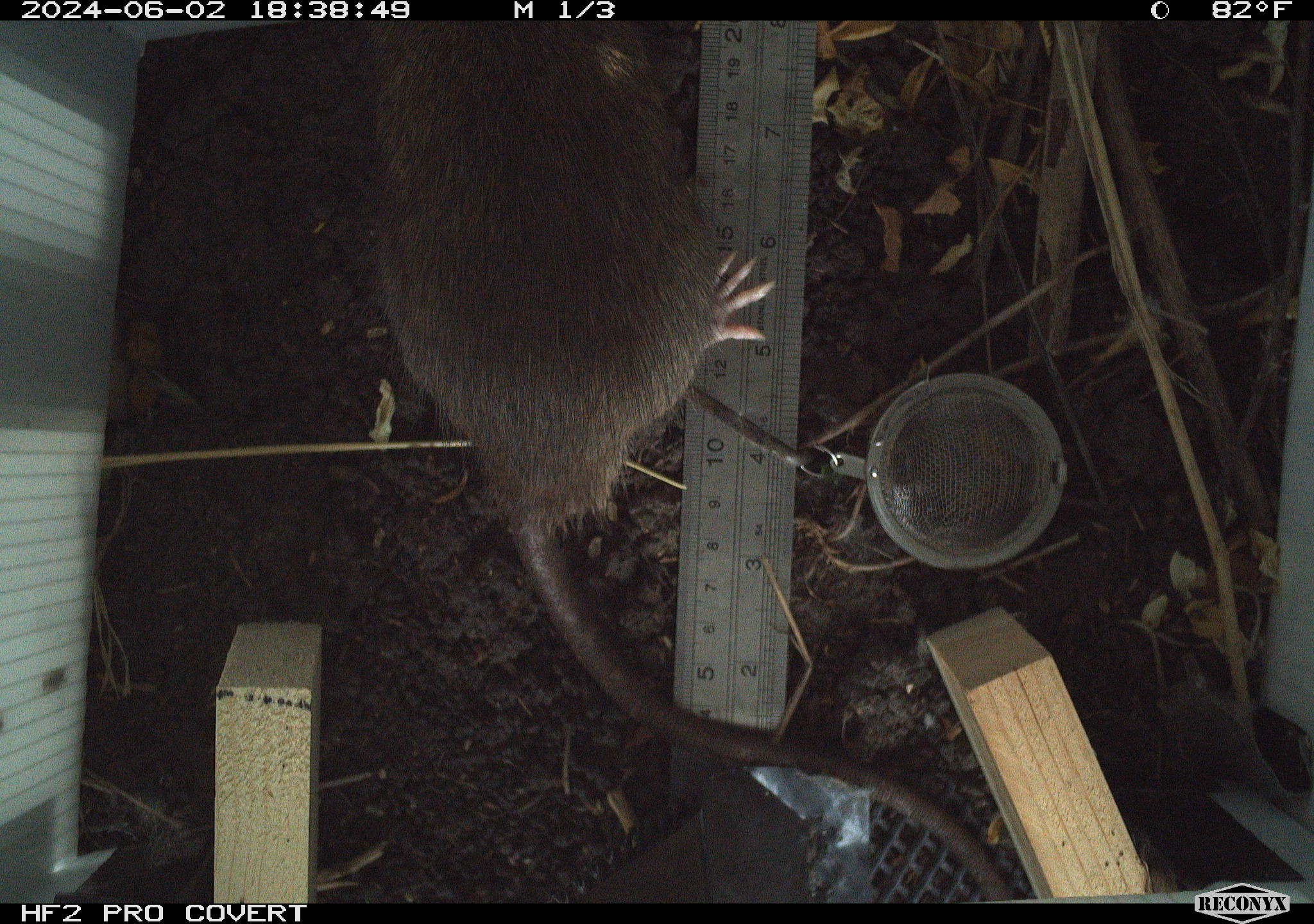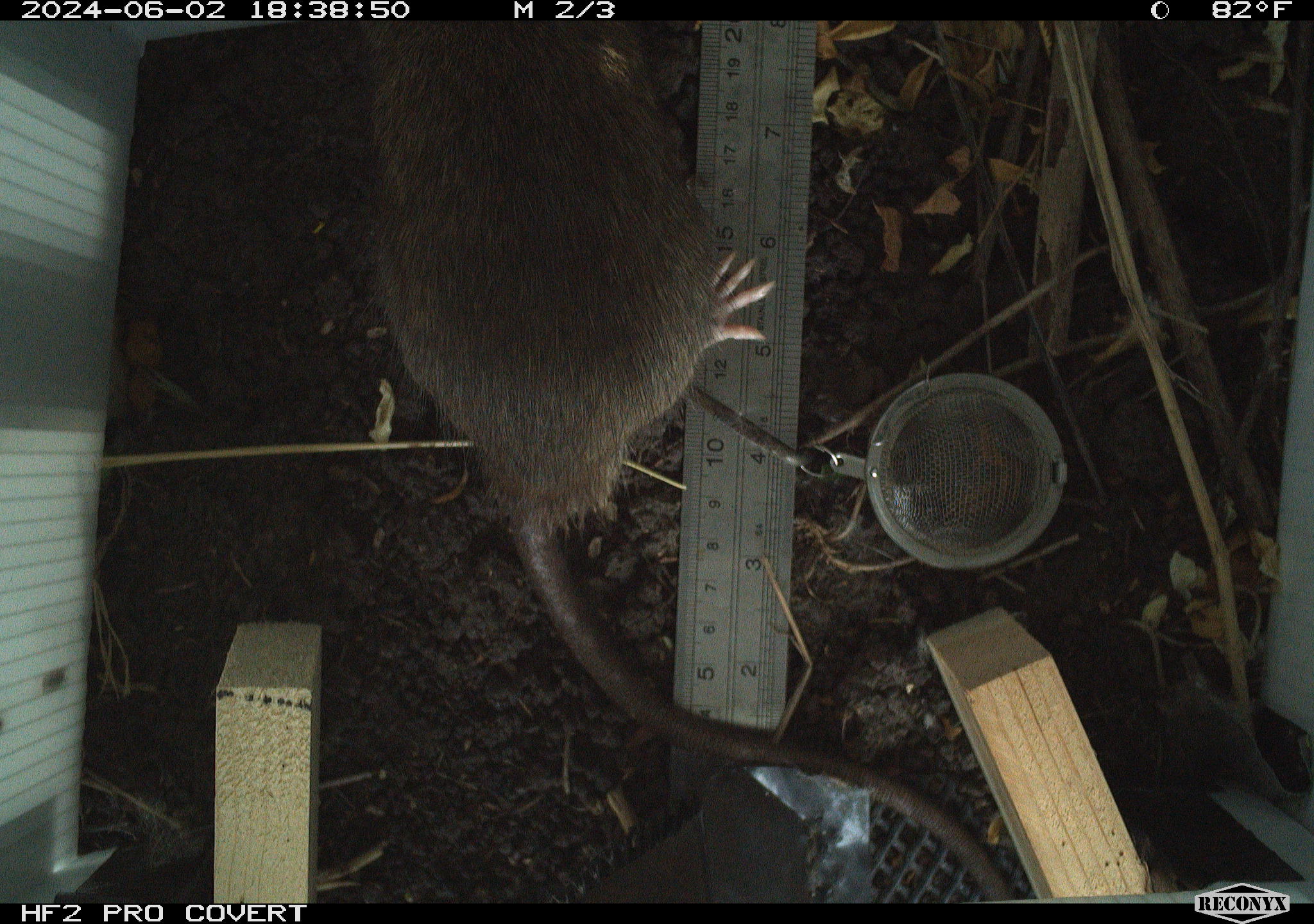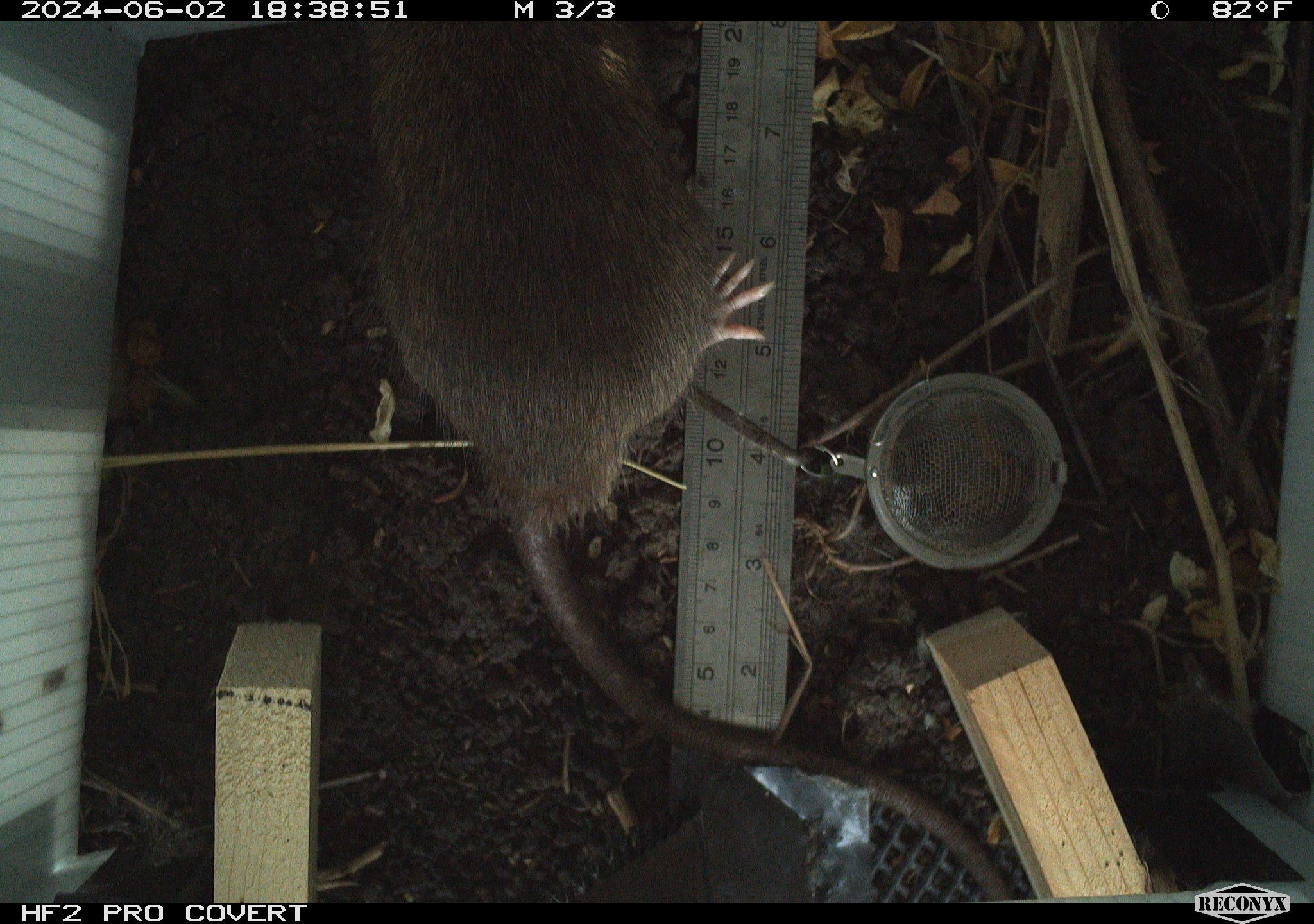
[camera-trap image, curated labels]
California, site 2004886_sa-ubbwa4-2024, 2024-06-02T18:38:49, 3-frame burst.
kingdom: Animalia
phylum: Chordata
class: Mammalia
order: Rodentia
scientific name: Rodentia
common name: woodrat or rat or mouse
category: woodrat or rat or mouse species